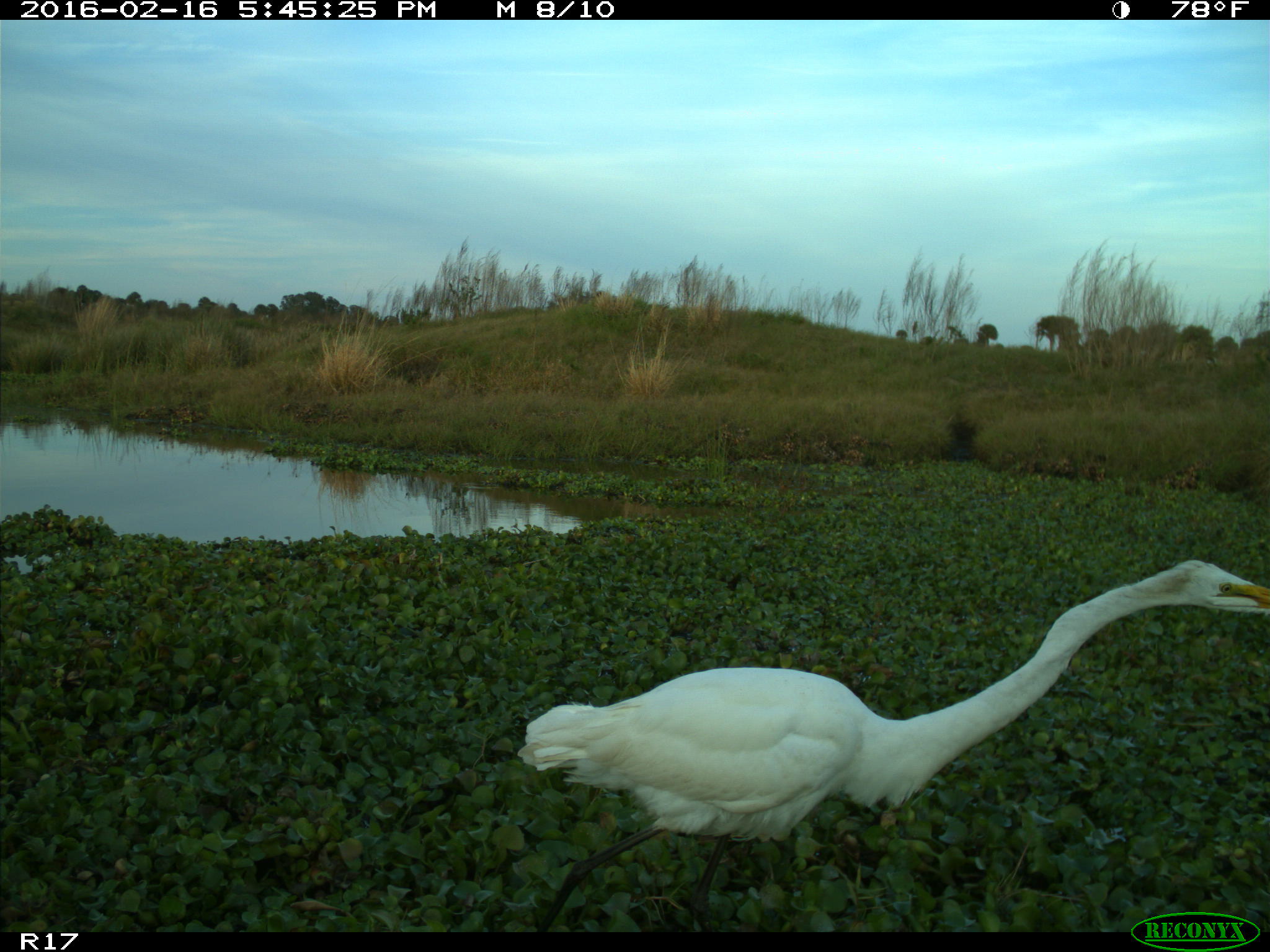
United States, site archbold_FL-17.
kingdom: Animalia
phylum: Chordata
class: Aves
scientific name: Aves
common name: birds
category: unidentified bird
Unidentified bird (birds) (Aves).